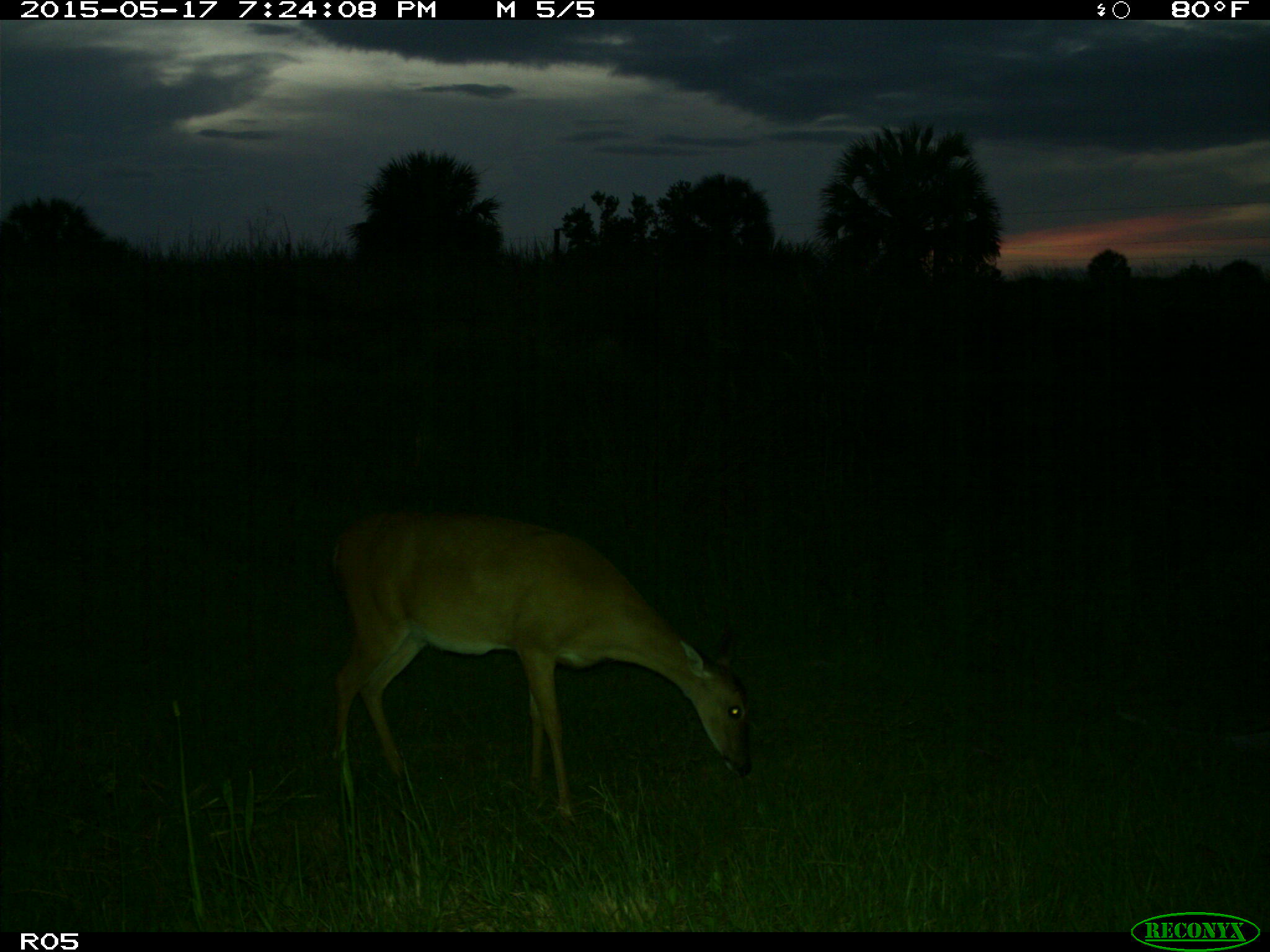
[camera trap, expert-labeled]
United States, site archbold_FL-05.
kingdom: Animalia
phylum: Chordata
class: Mammalia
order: Artiodactyla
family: Cervidae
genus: Odocoileus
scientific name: Odocoileus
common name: deer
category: unidentified deer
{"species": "unidentified deer (deer) (Odocoileus)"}